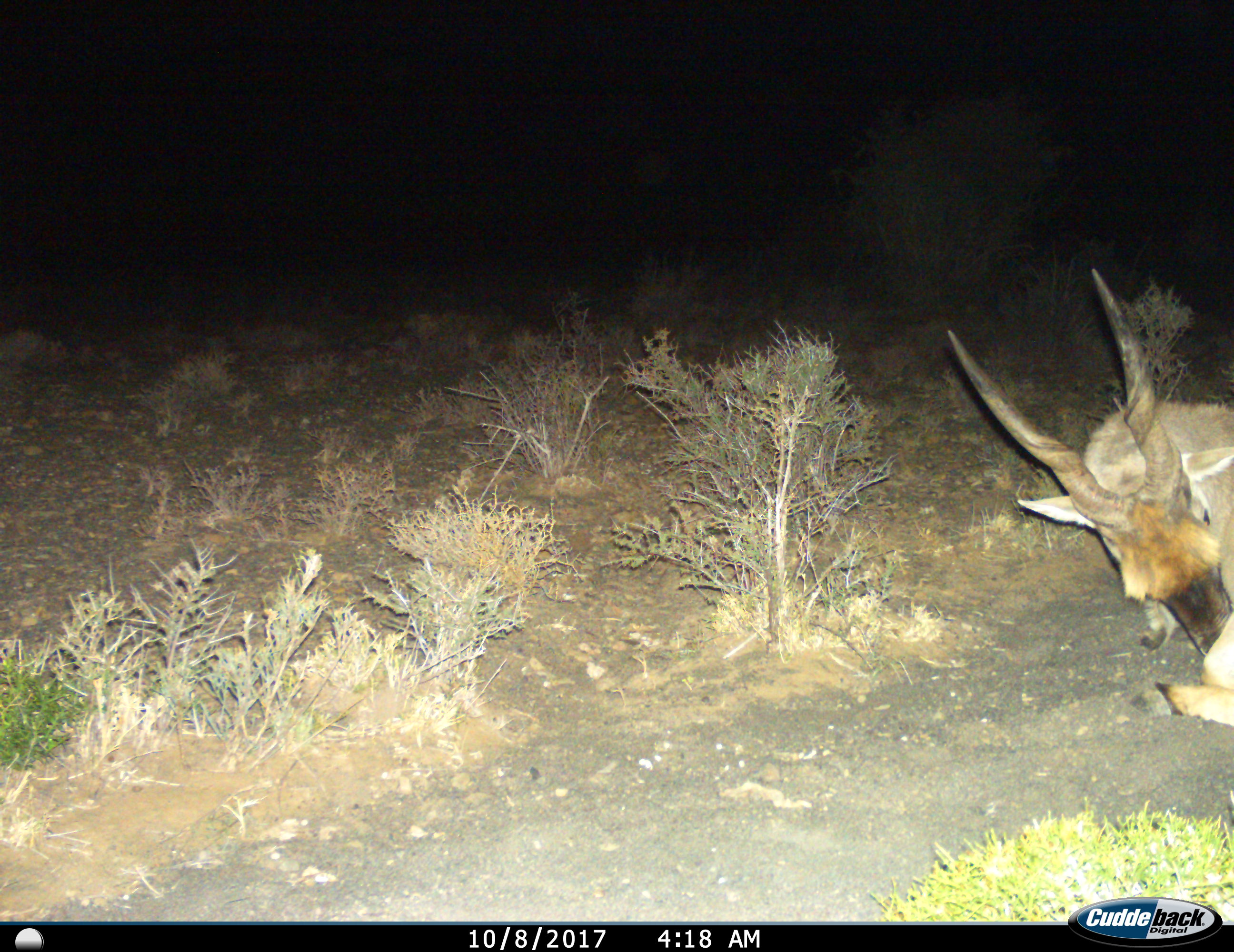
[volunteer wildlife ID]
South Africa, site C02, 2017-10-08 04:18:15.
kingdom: Animalia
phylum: Chordata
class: Mammalia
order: Artiodactyla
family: Bovidae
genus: Tragelaphus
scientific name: Tragelaphus oryx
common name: eland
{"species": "eland (Tragelaphus oryx)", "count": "1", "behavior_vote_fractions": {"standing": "10%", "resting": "80%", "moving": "0%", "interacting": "0%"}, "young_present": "0%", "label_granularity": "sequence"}